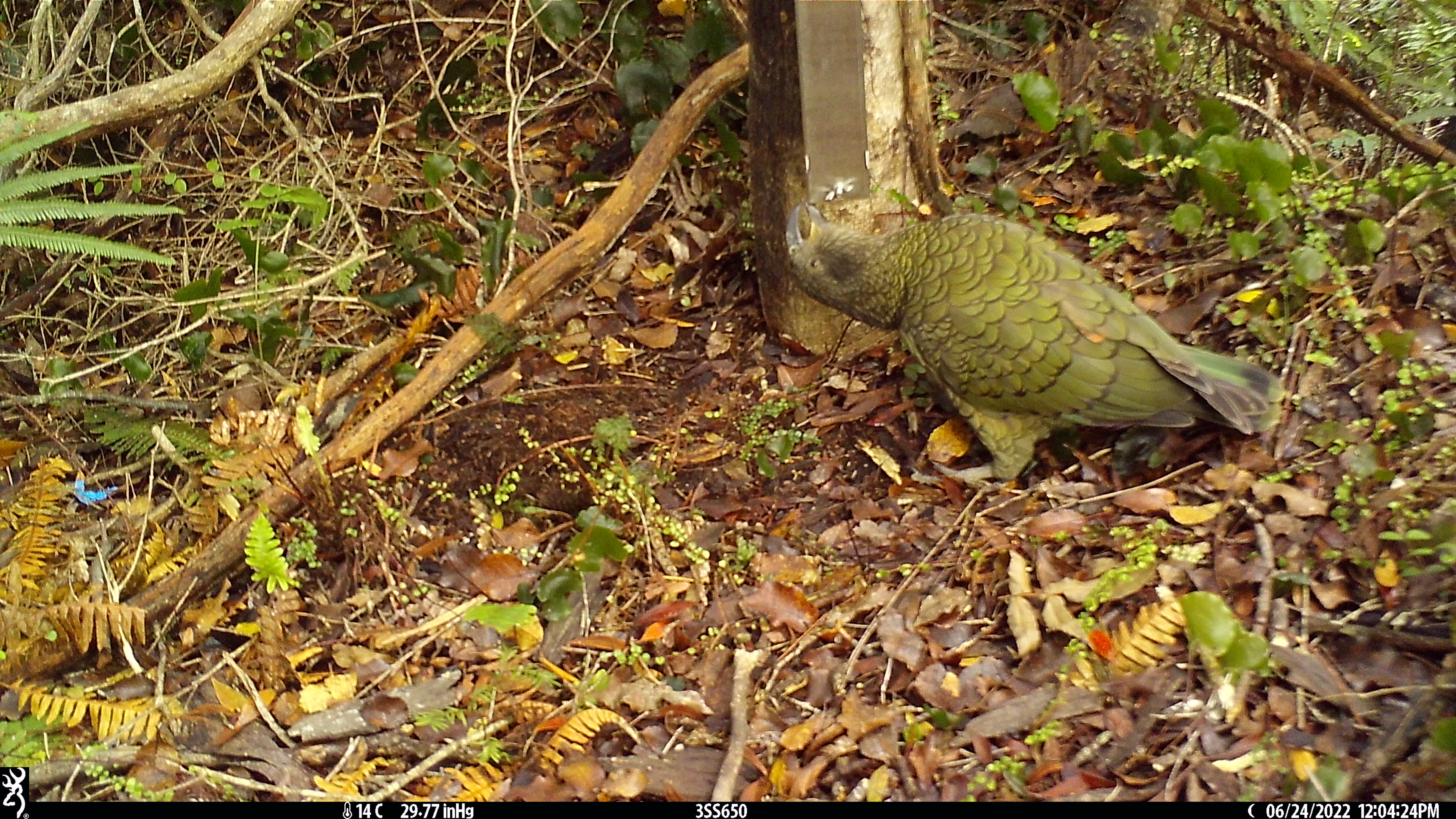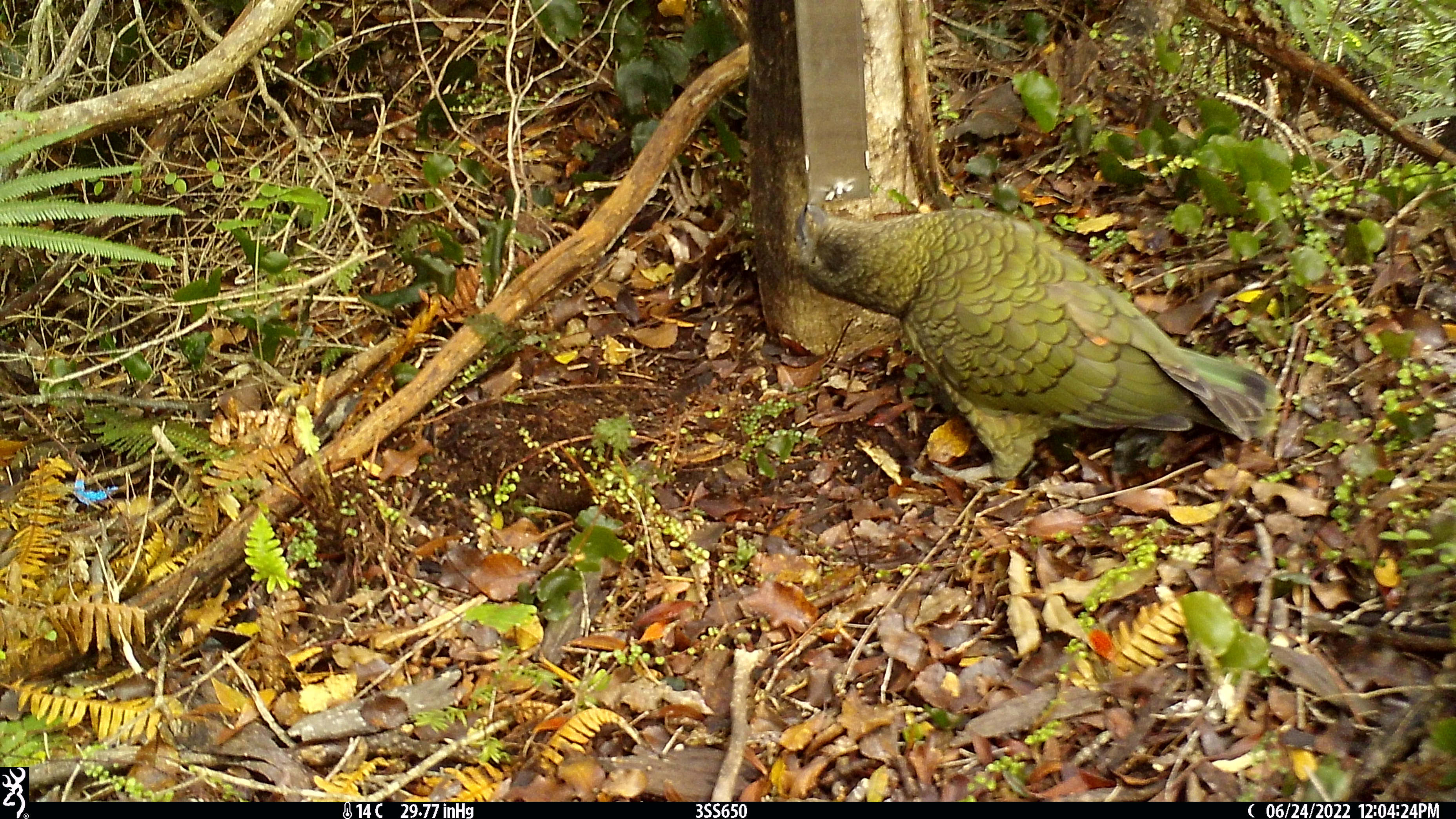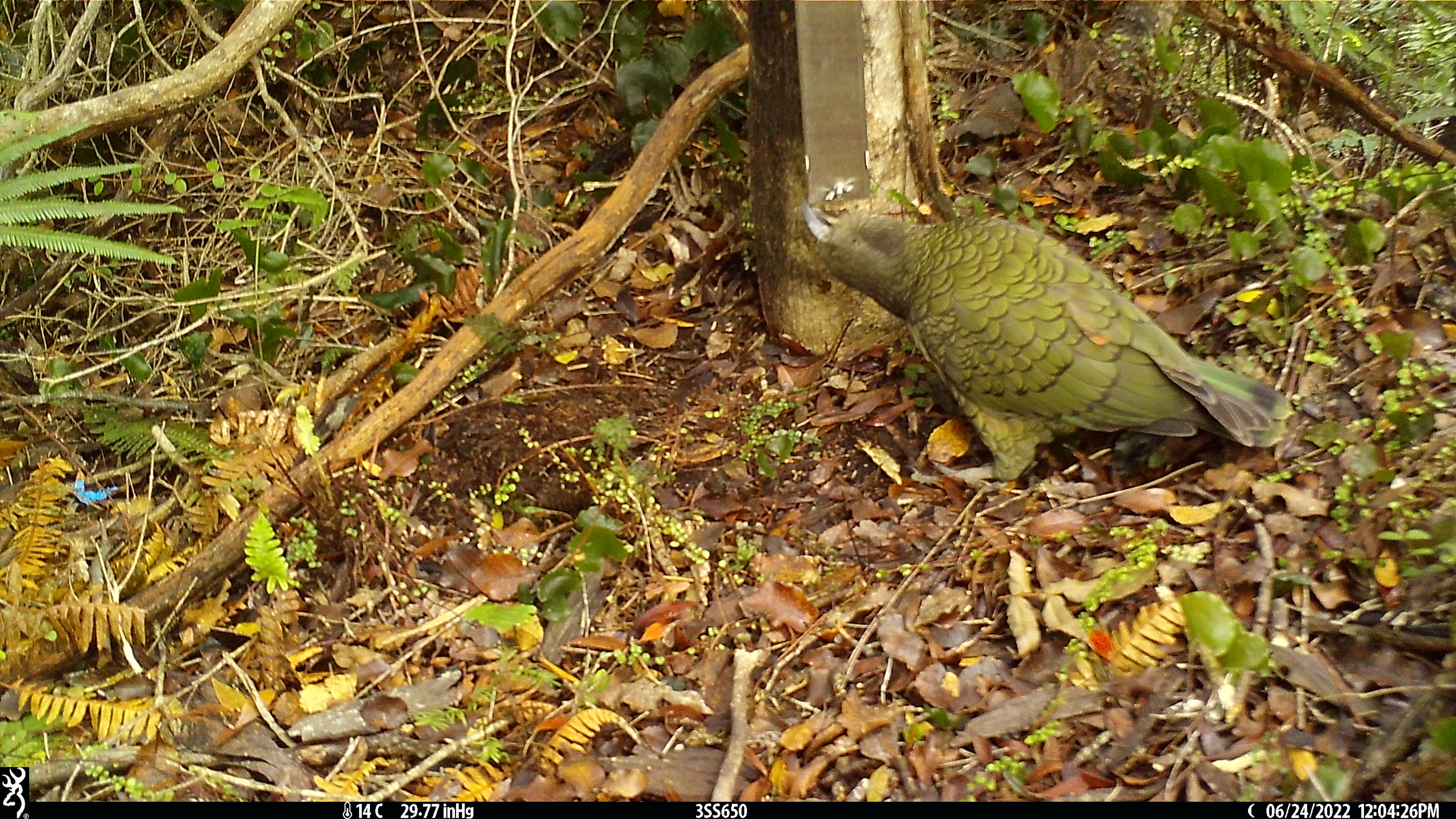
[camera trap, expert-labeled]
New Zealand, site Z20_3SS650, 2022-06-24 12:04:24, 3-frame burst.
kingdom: Animalia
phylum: Chordata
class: Aves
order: Psittaciformes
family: Strigopidae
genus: Nestor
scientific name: Nestor notabilis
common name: kea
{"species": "kea (Nestor notabilis)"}